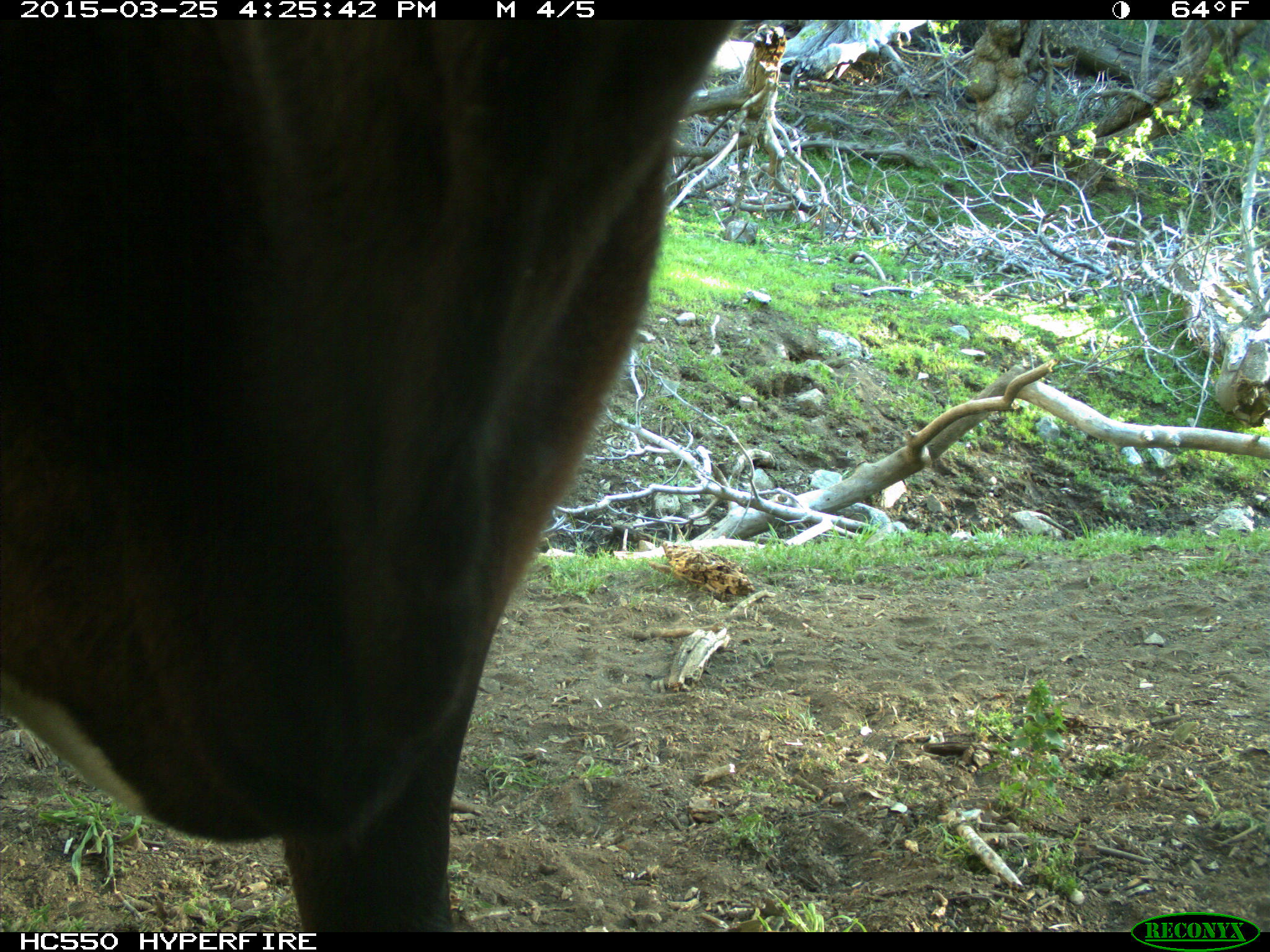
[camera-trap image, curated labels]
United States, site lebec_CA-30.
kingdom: Animalia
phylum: Chordata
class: Mammalia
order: Artiodactyla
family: Bovidae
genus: Bos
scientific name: Bos taurus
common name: domestic cow